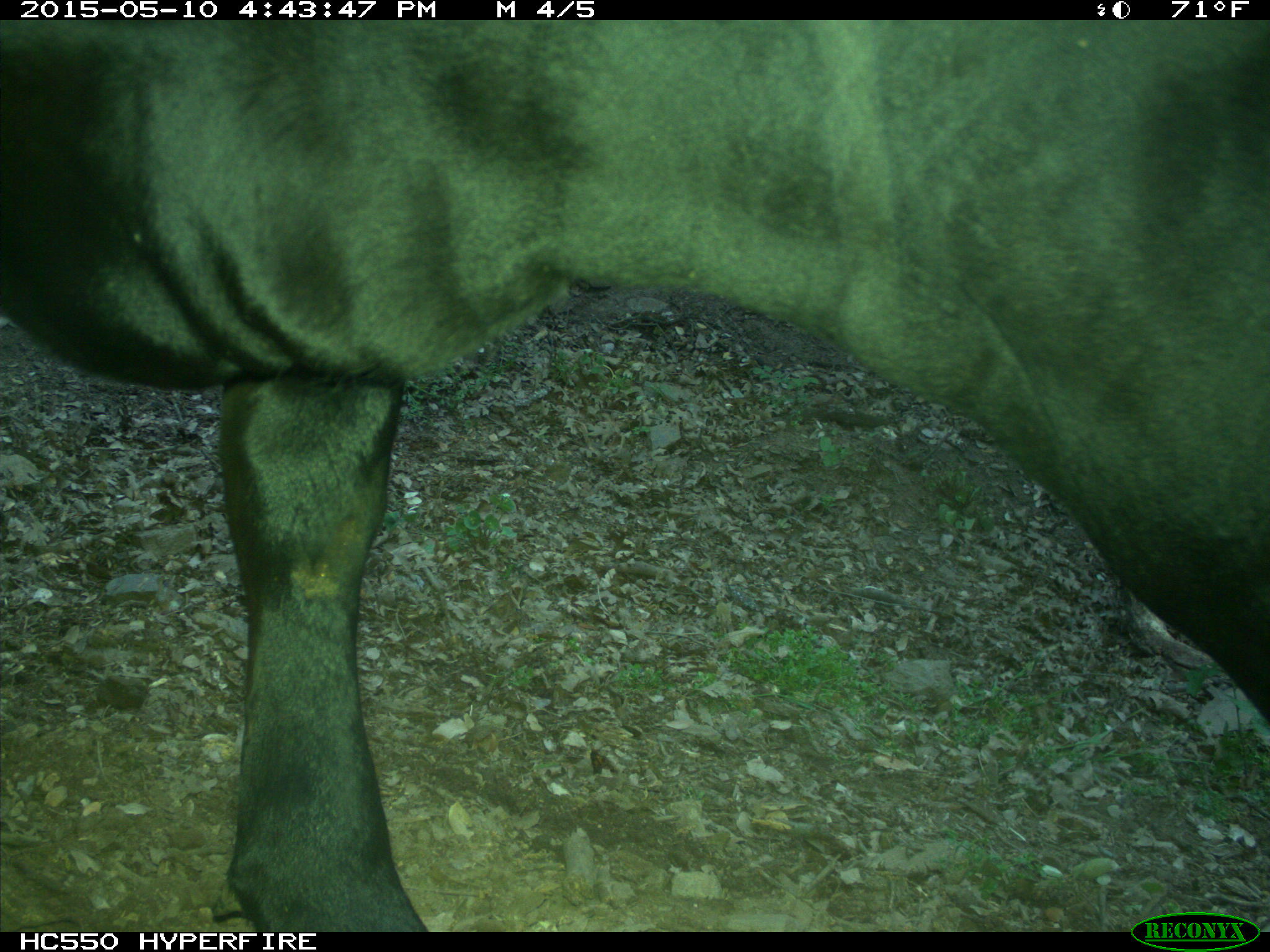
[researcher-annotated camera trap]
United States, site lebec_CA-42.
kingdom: Animalia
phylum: Chordata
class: Mammalia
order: Artiodactyla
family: Bovidae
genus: Bos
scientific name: Bos taurus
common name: domestic cow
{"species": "Bos taurus (domestic cow)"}